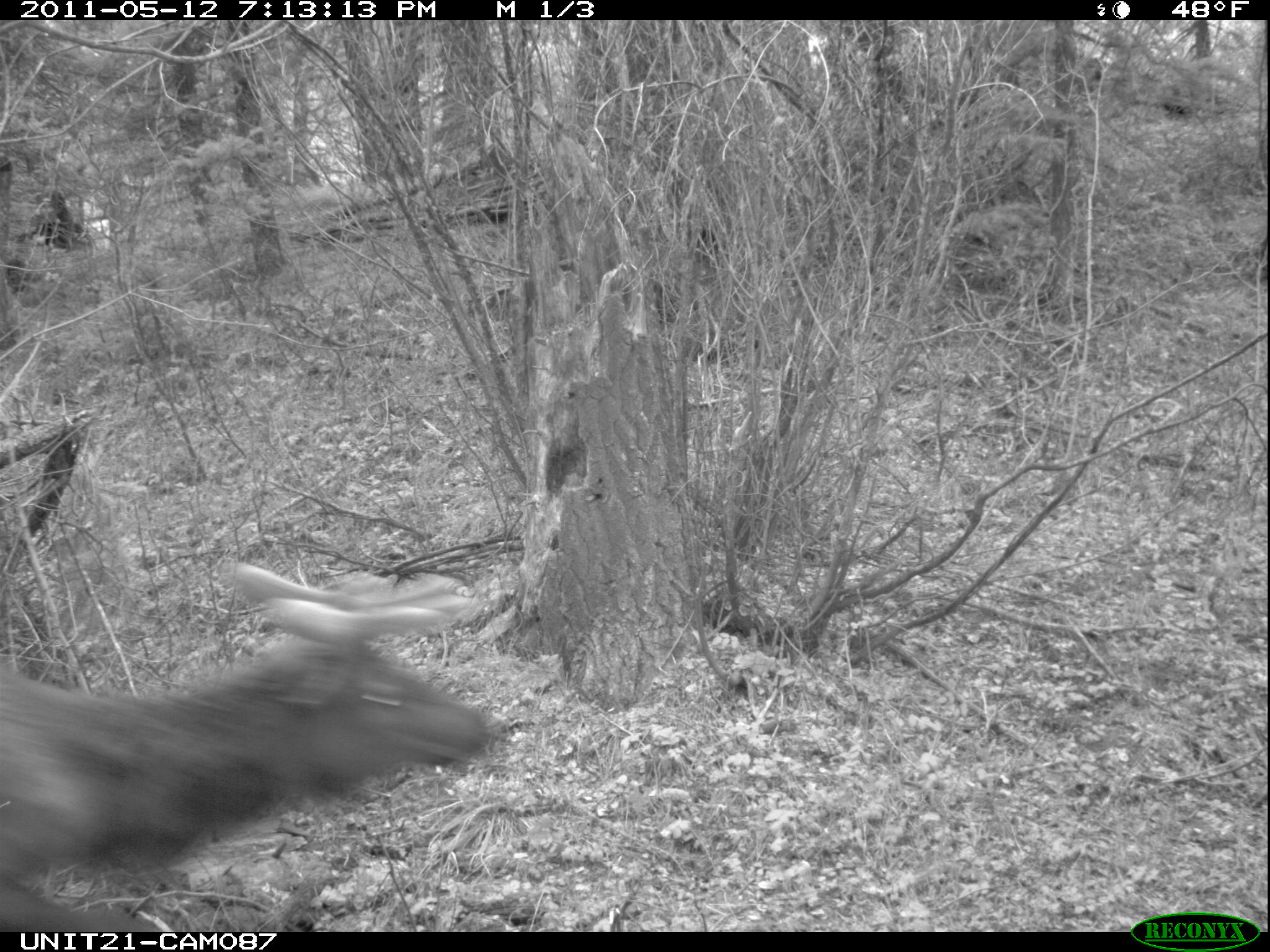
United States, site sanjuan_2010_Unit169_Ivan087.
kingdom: Animalia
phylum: Chordata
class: Mammalia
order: Artiodactyla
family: Cervidae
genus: Cervus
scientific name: Cervus elaphus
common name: red deer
Cervus elaphus (red deer).